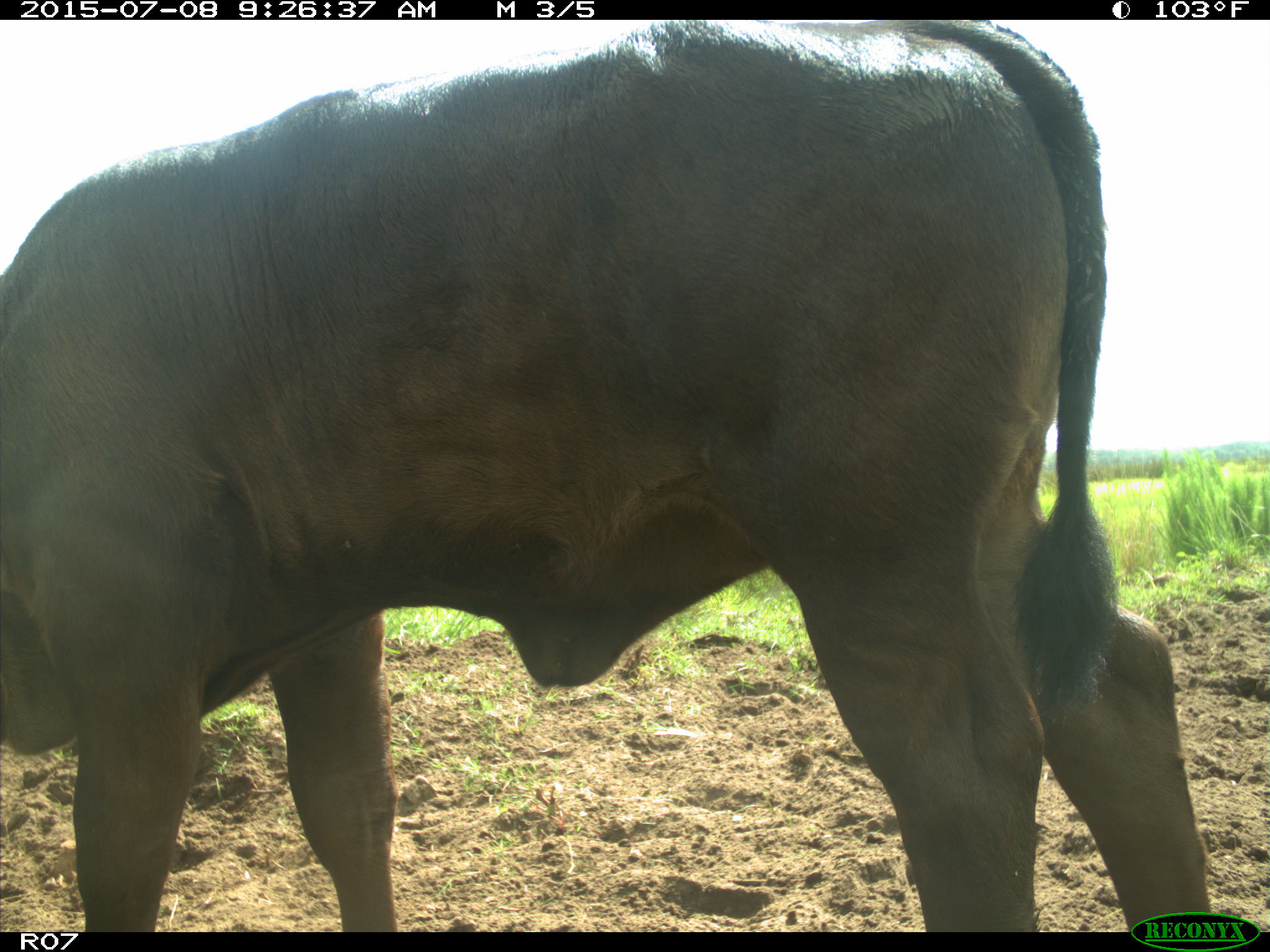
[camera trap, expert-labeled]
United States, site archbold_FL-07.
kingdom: Animalia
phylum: Chordata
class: Mammalia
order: Artiodactyla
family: Bovidae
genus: Bos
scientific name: Bos taurus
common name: domestic cow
Bos taurus (domestic cow).